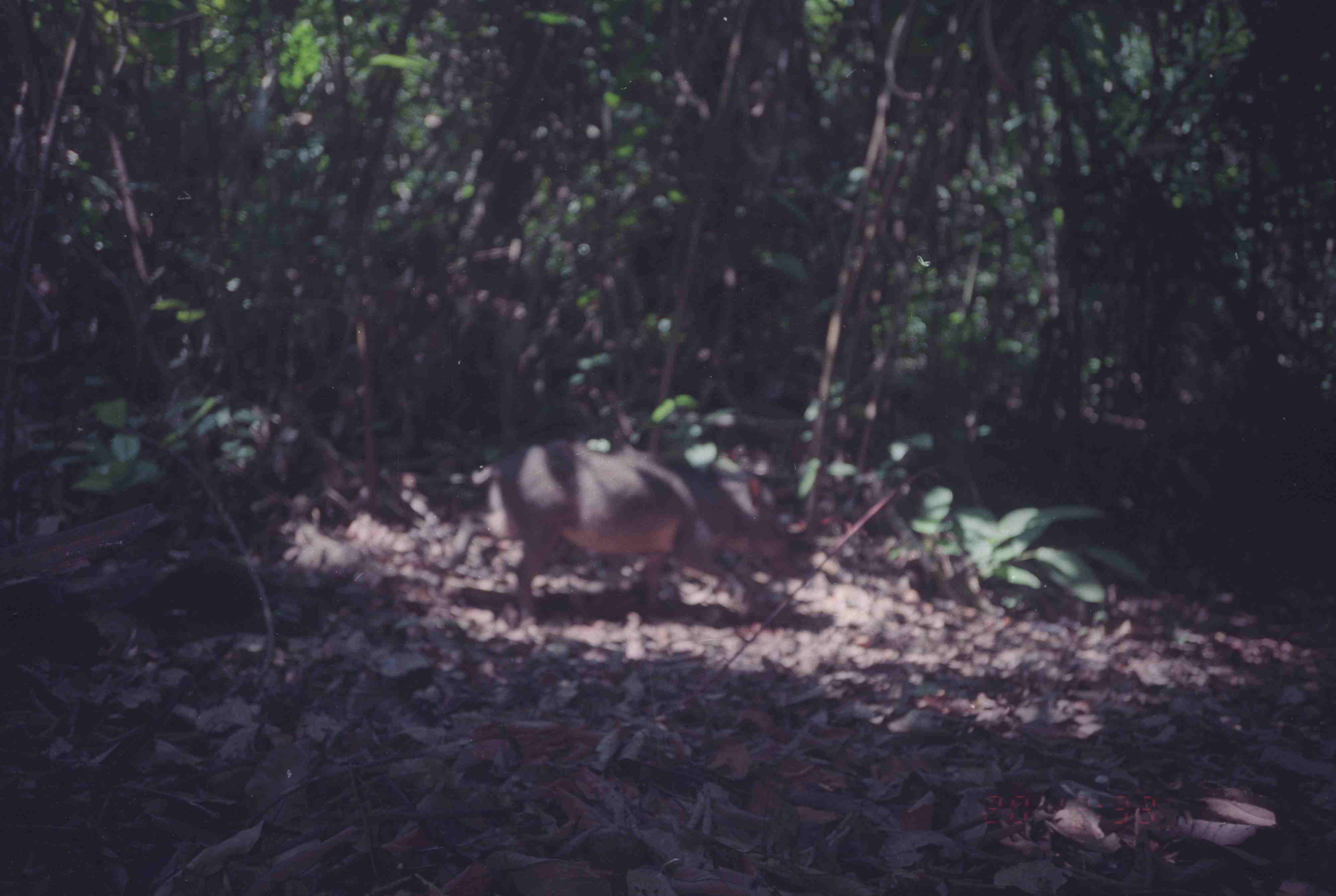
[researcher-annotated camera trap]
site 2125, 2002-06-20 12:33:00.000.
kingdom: Animalia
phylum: Chordata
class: Mammalia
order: Artiodactyla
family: Suidae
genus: Sus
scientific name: Sus scrofa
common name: wild boar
Sus scrofa (wild boar), count 1.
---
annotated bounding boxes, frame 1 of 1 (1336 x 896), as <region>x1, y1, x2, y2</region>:
sus scrofa: <region>428, 434, 791, 630</region>